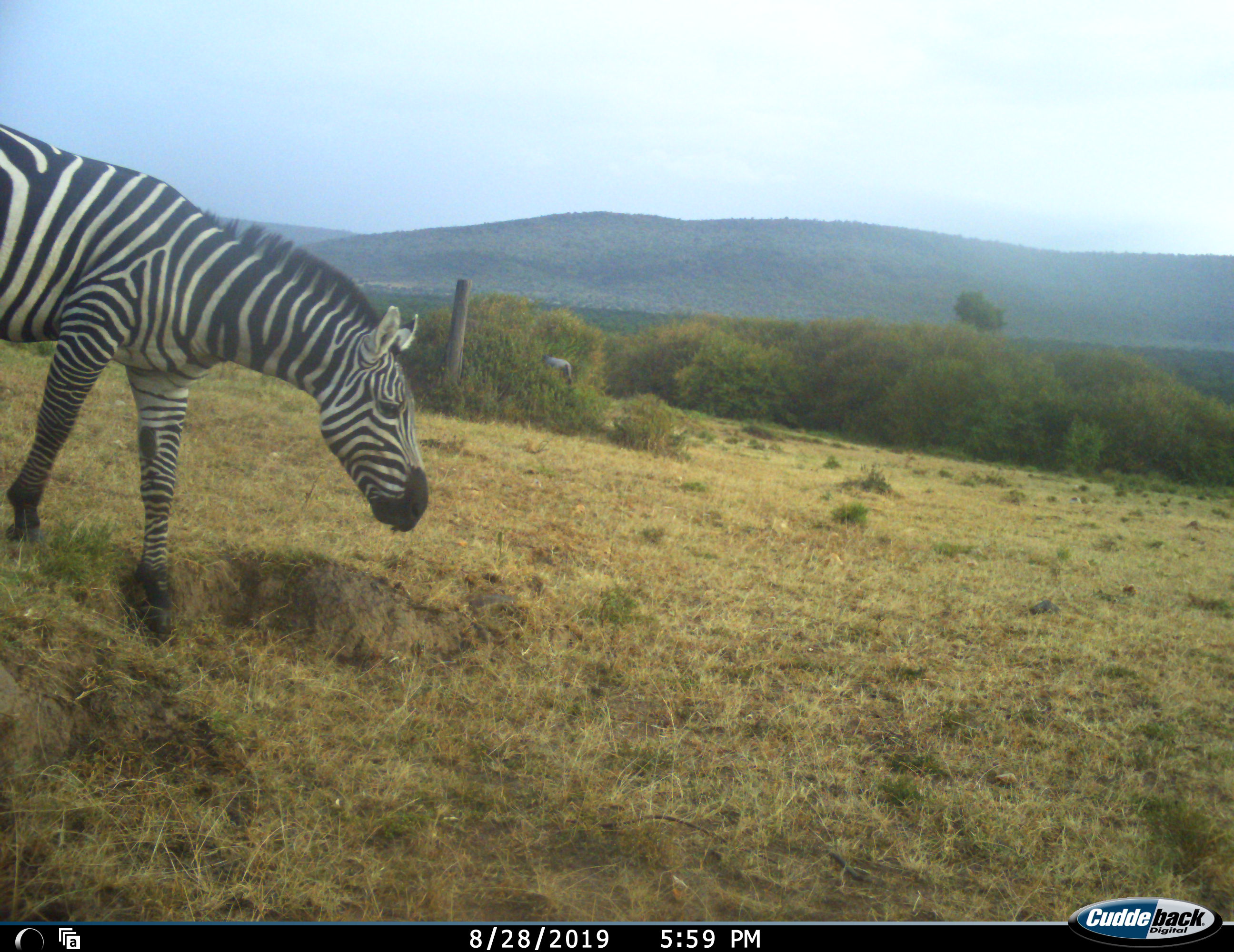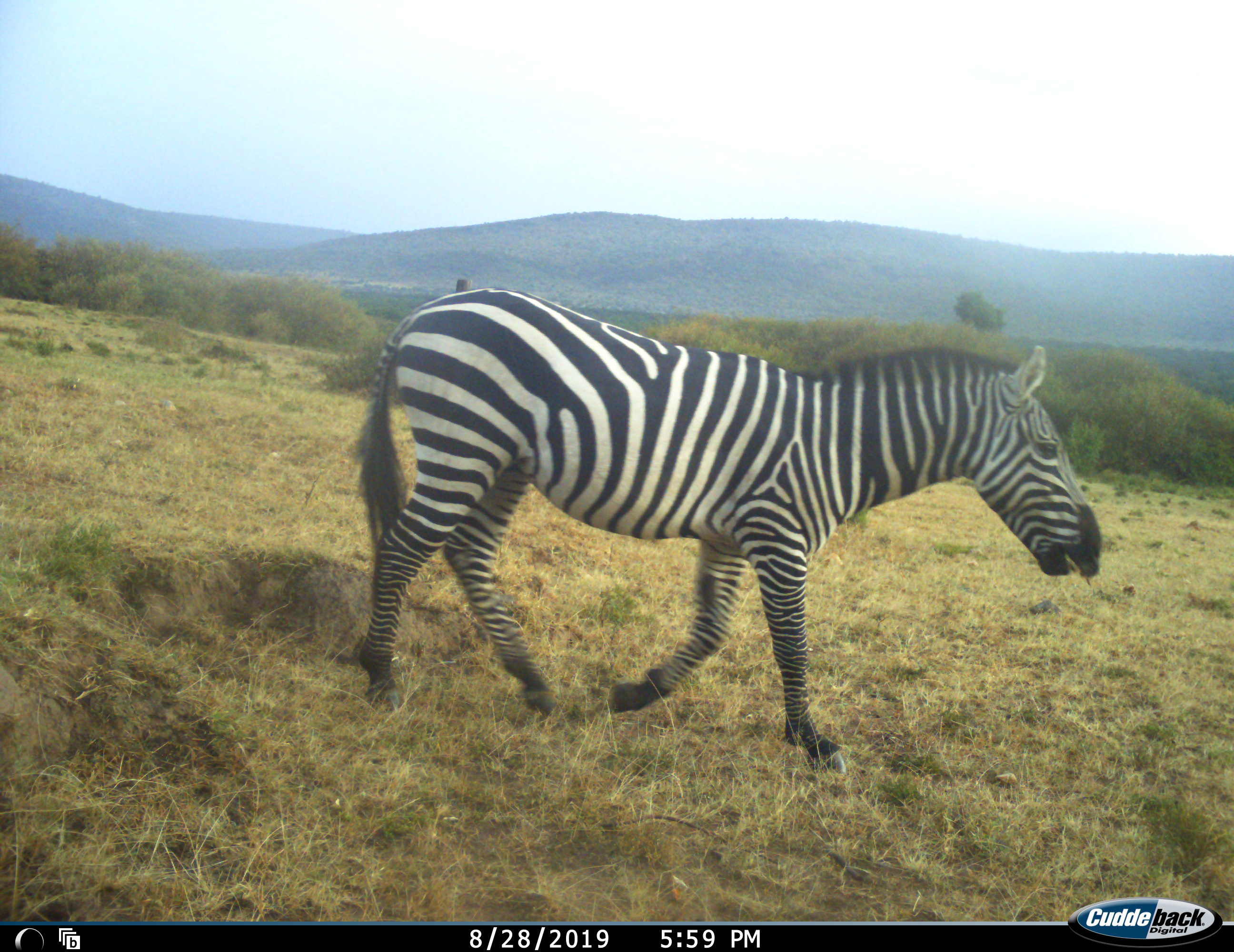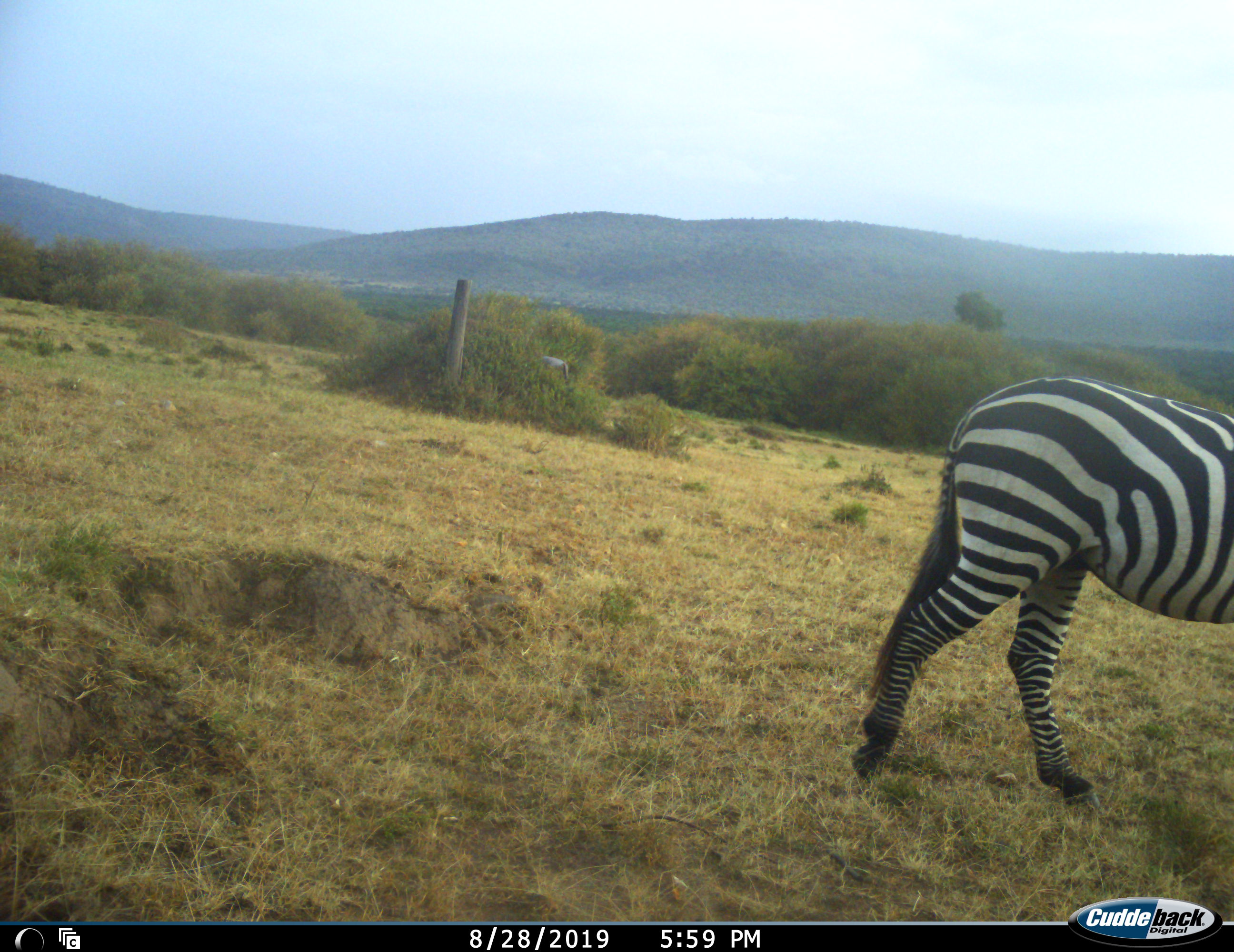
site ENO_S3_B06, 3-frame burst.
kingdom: Animalia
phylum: Chordata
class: Mammalia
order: Perissodactyla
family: Equidae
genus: Equus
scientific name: Equus quagga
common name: plains zebra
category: zebraplains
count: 1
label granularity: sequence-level